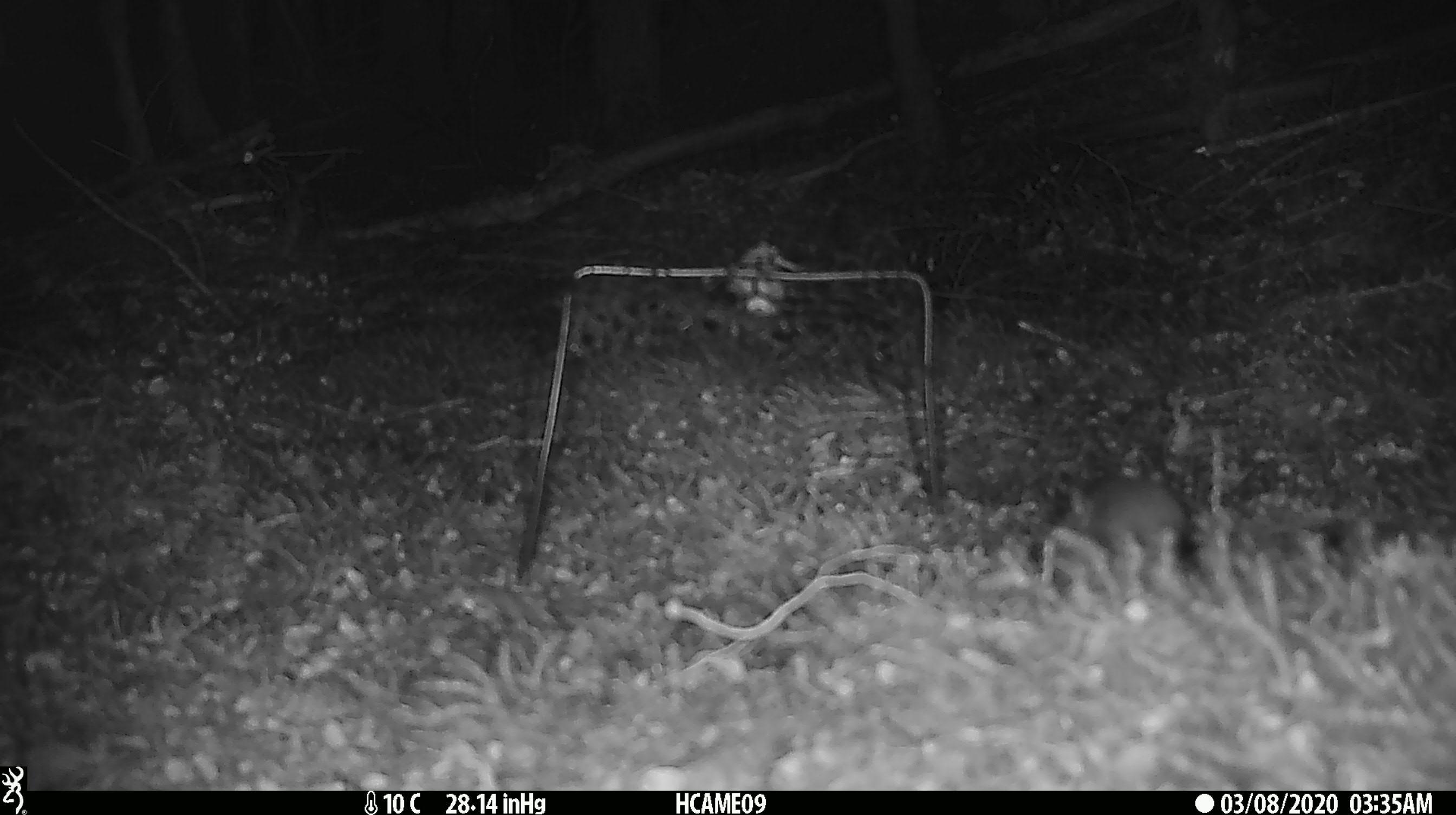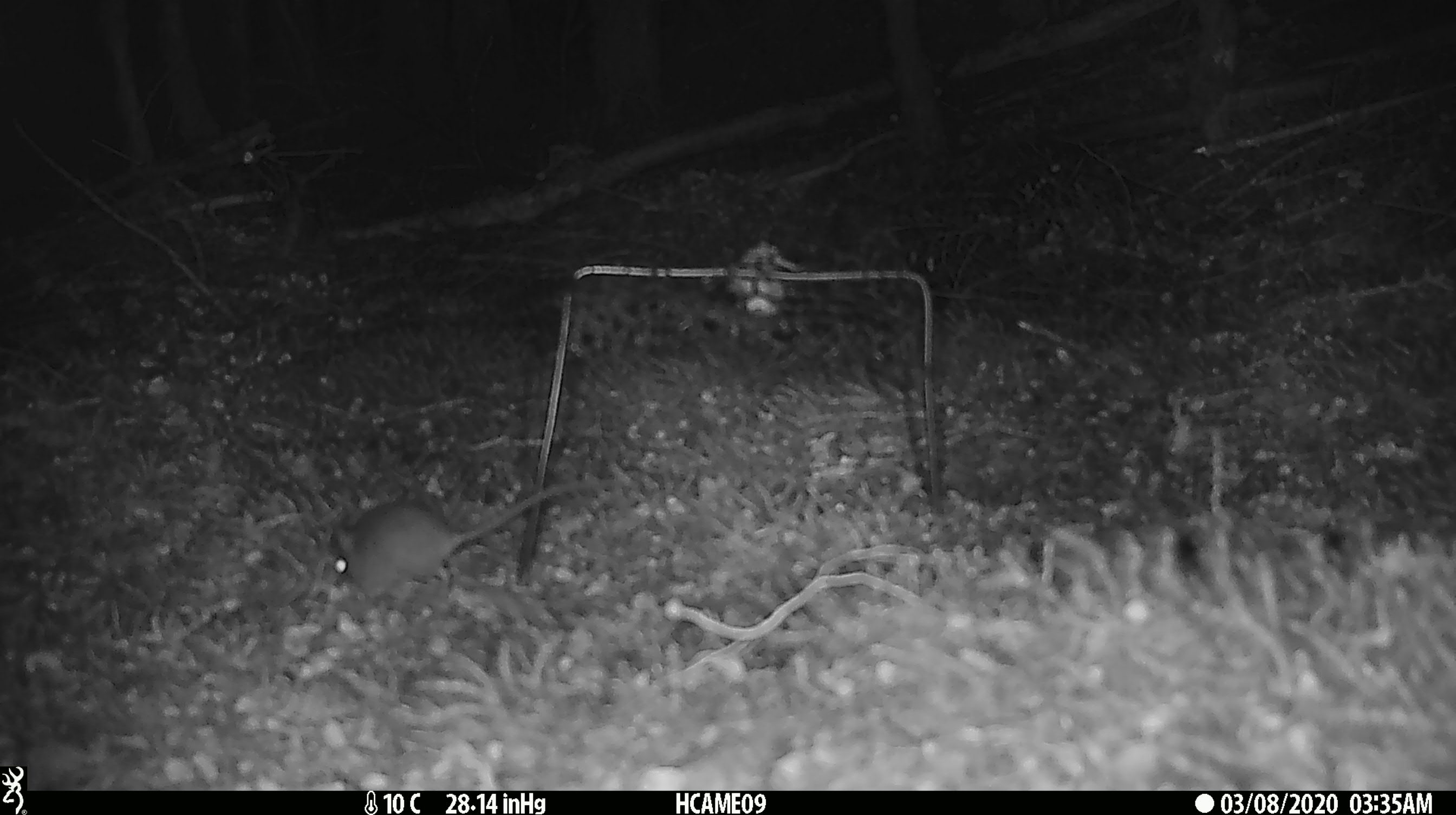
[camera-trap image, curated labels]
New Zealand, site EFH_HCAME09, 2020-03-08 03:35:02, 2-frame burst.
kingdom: Animalia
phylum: Chordata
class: Mammalia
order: Rodentia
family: Muridae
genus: Mus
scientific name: Mus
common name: mouse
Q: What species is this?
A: Mouse (Mus).